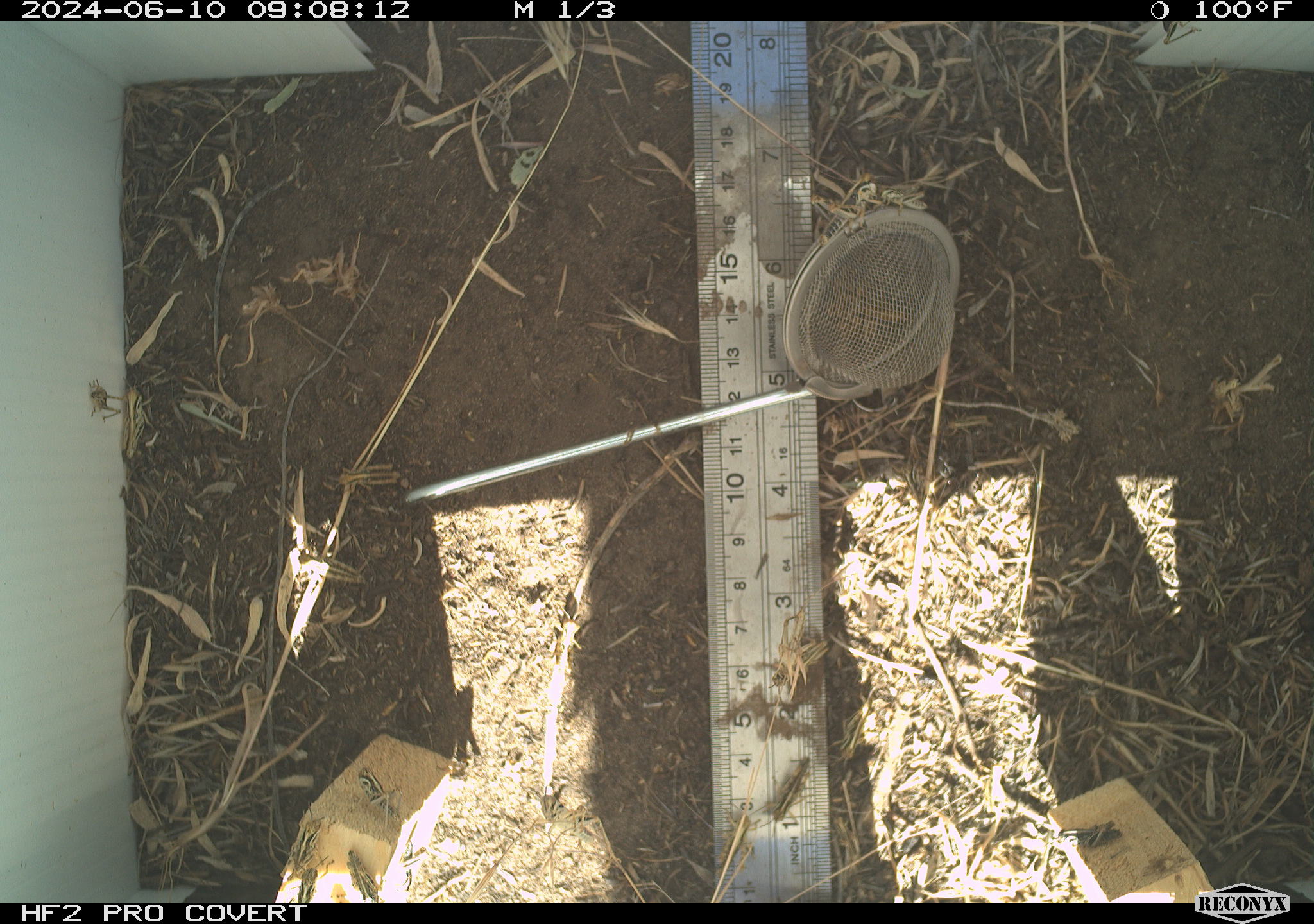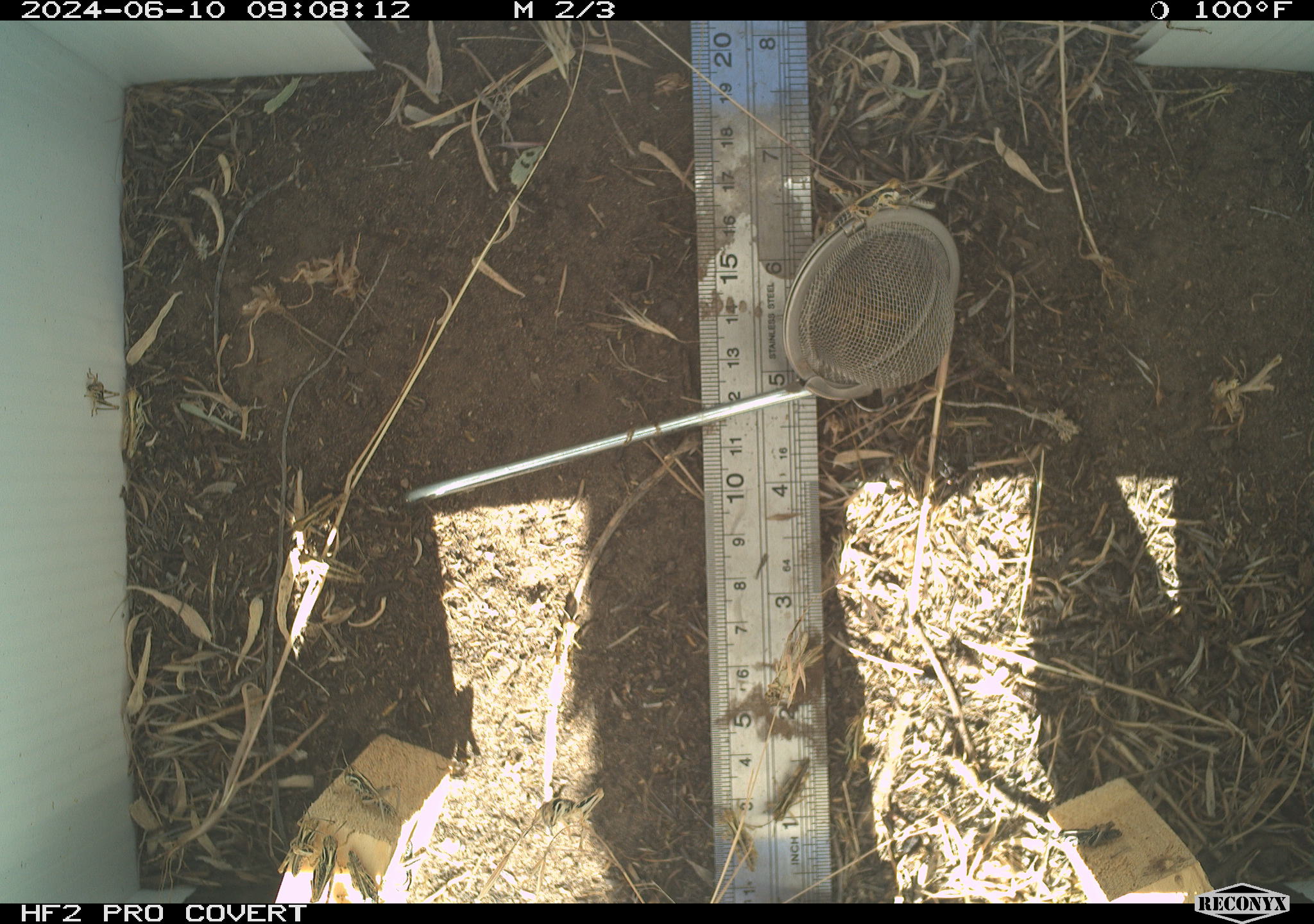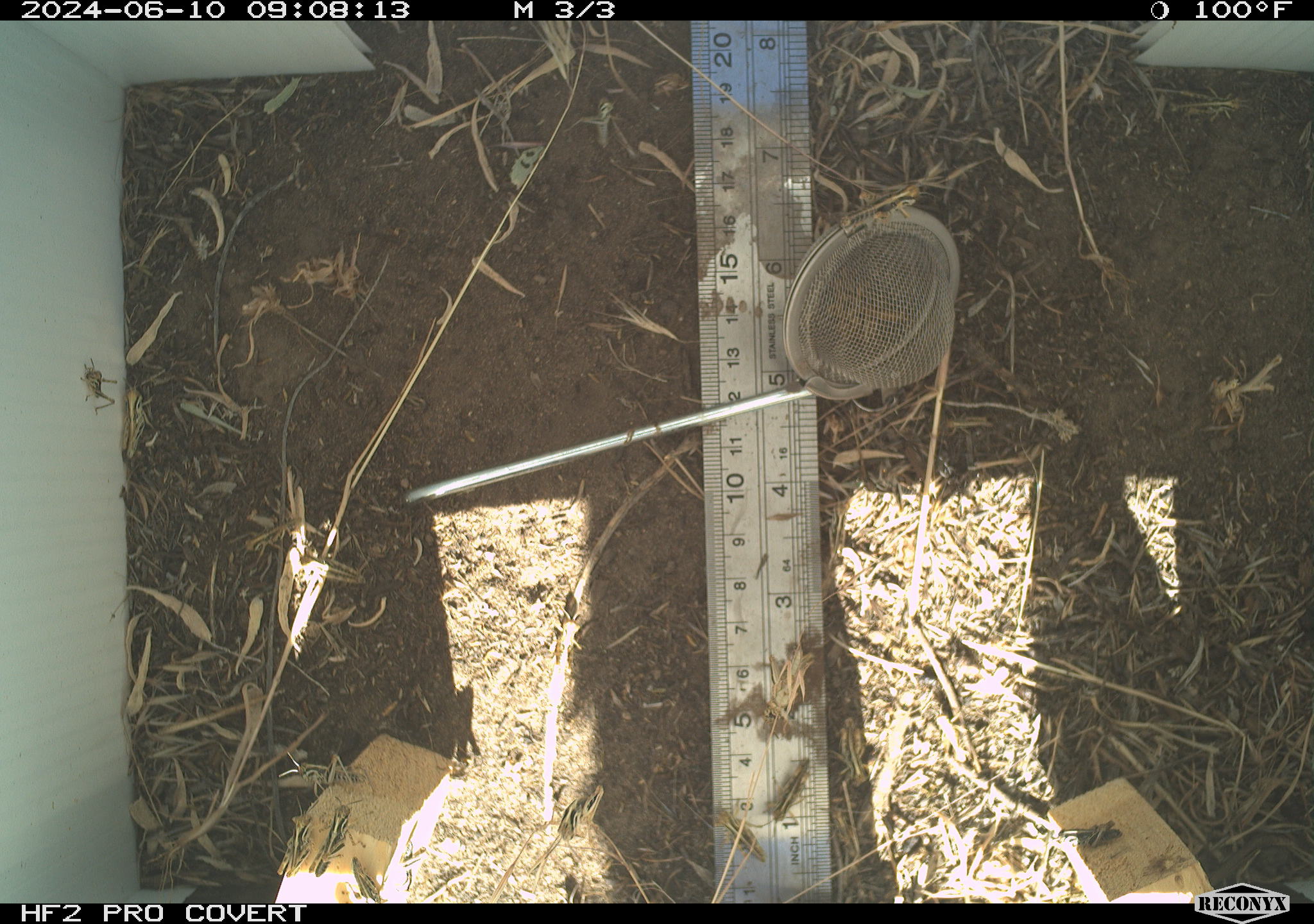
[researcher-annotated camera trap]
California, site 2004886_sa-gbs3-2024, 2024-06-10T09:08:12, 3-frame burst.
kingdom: Animalia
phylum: Arthropoda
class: Insecta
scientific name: Insecta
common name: insect